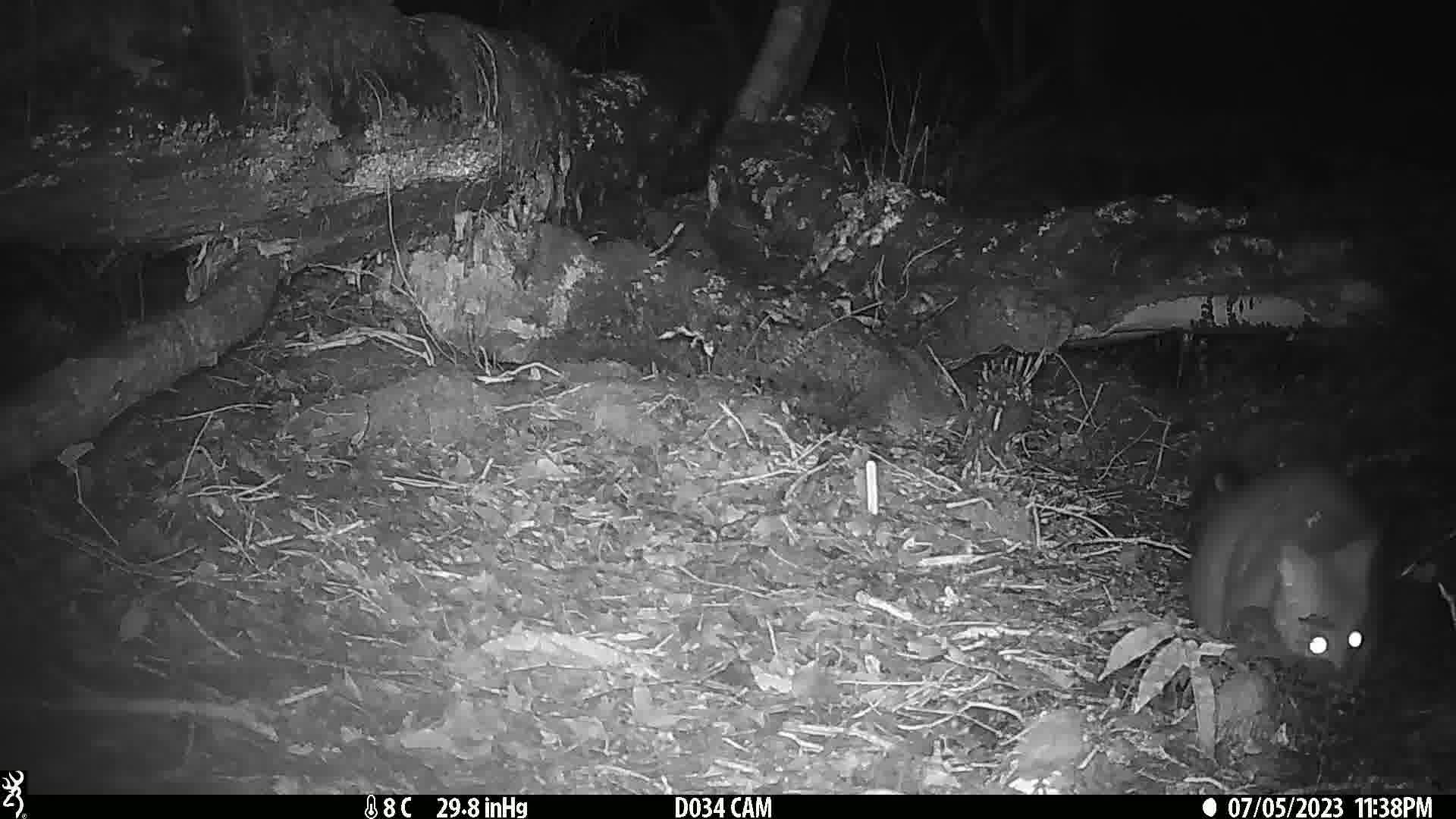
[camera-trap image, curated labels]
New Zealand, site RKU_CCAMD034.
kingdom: Animalia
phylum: Chordata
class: Mammalia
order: Diprotodontia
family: Phalangeridae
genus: Trichosurus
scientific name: Trichosurus vulpecula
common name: common brushtail possum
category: possum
Possum (common brushtail possum) (Trichosurus vulpecula).